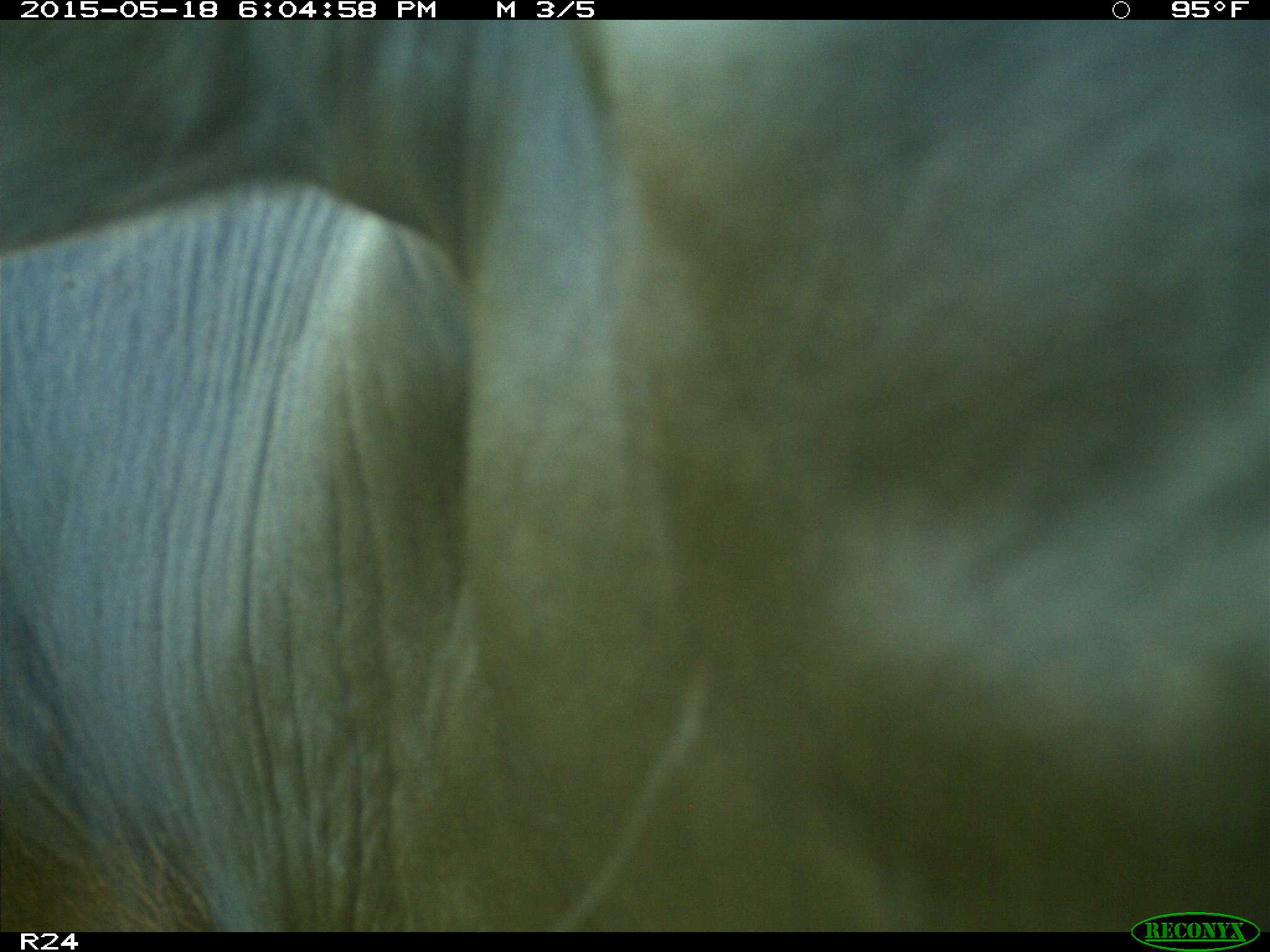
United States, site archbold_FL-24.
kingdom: Animalia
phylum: Chordata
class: Mammalia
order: Artiodactyla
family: Bovidae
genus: Bos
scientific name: Bos taurus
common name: domestic cow